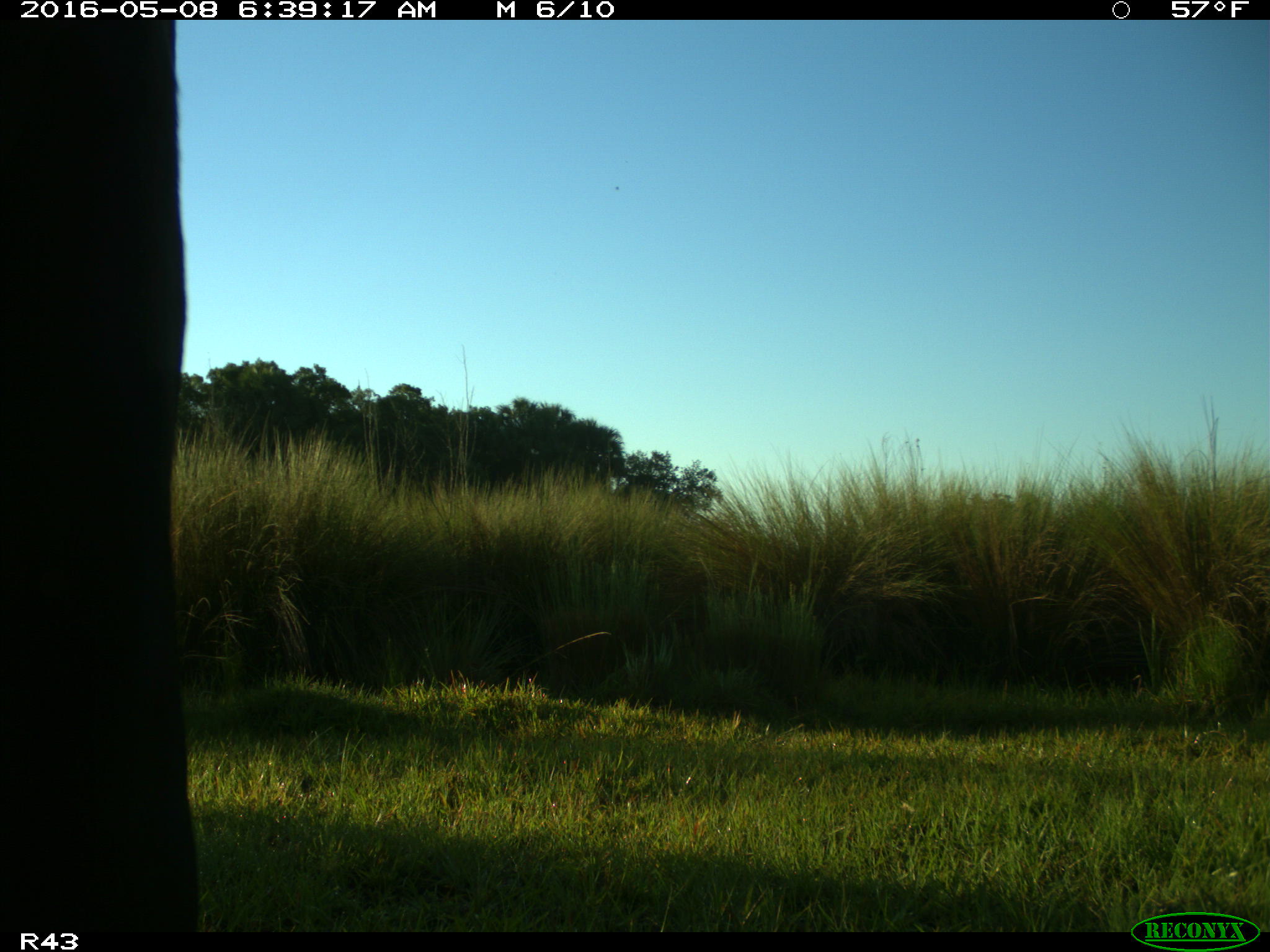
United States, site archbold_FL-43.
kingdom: Animalia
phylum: Chordata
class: Mammalia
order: Artiodactyla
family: Bovidae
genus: Bos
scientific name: Bos taurus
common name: domestic cow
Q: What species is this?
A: Bos taurus (domestic cow).